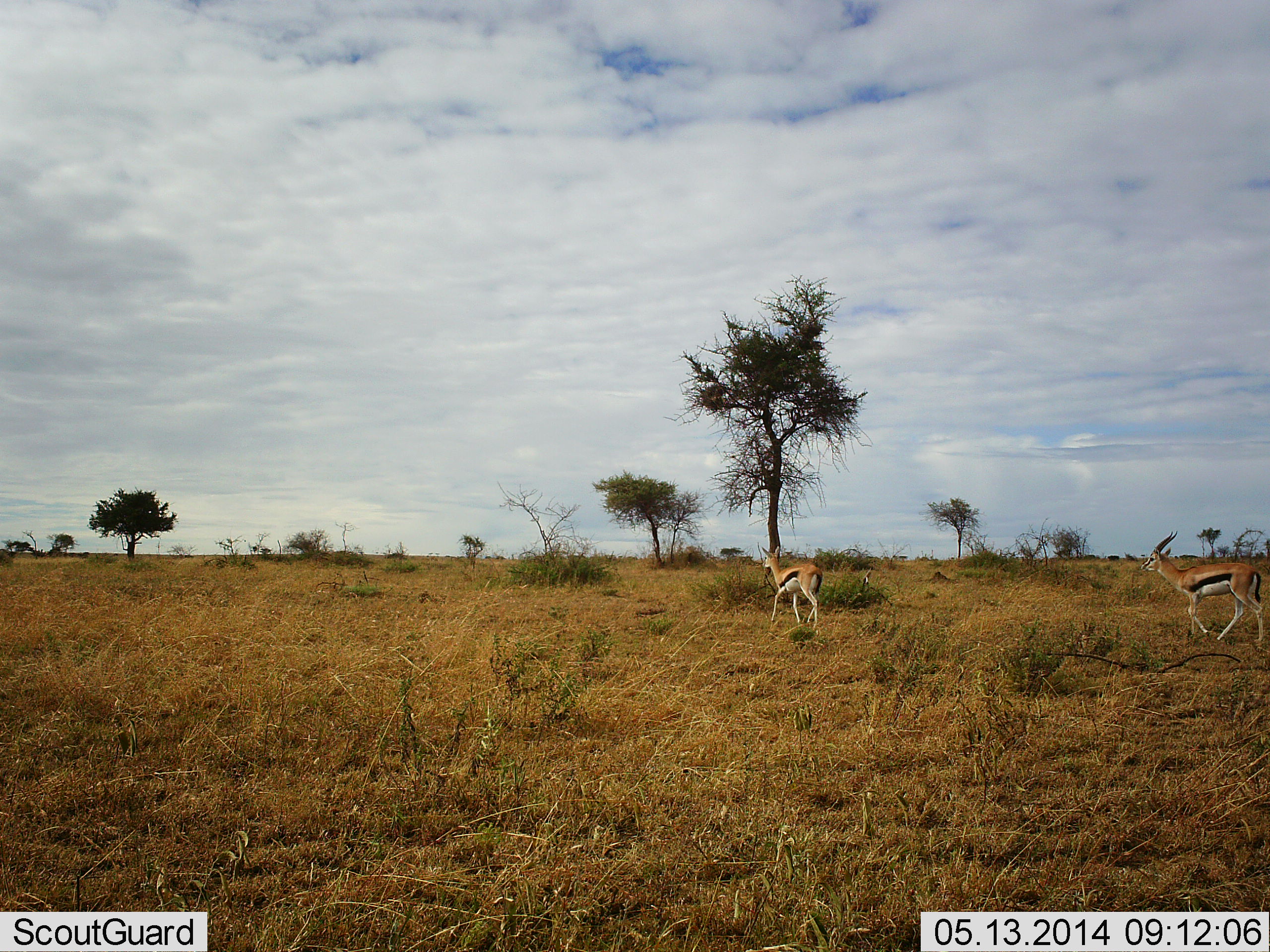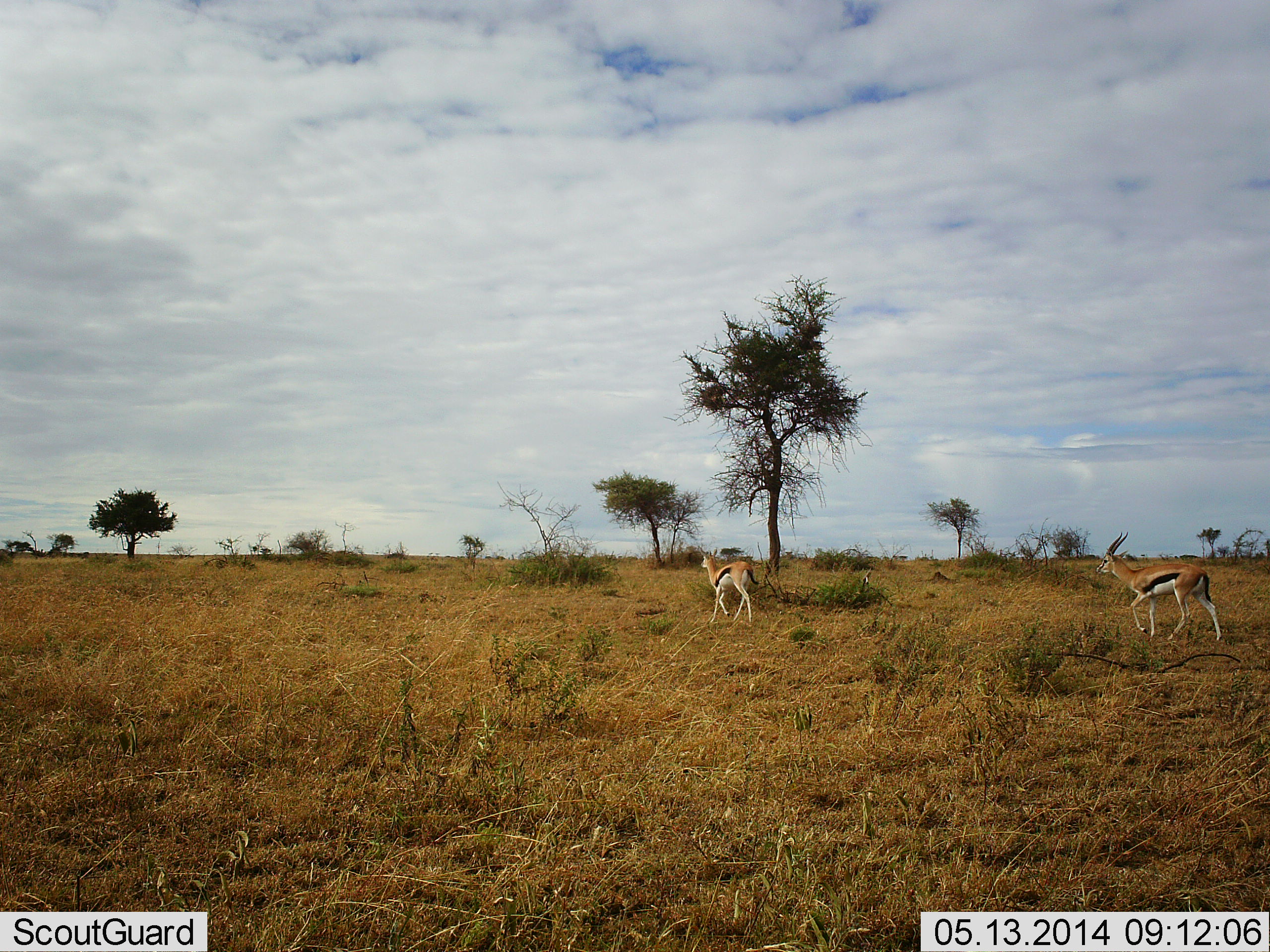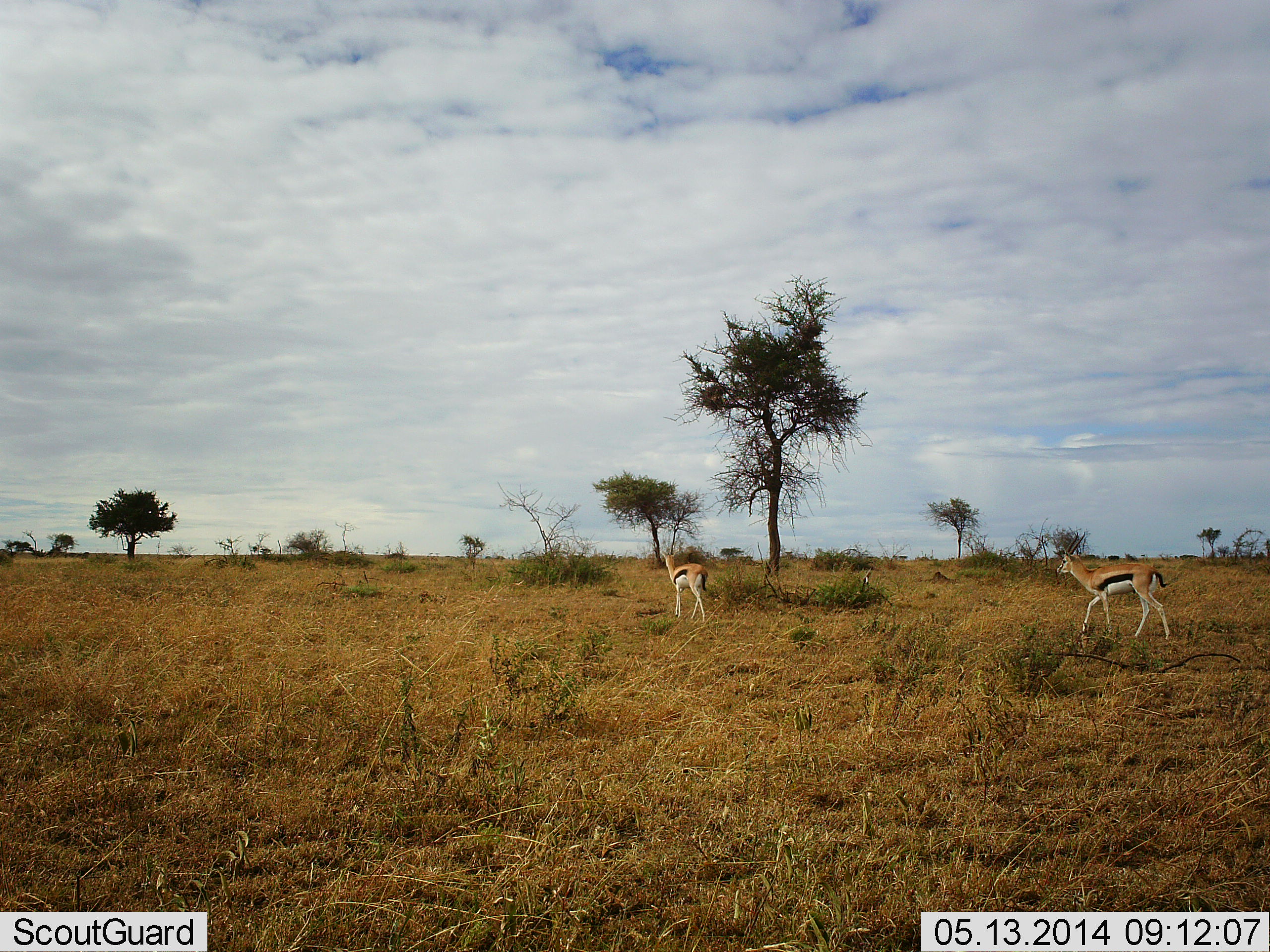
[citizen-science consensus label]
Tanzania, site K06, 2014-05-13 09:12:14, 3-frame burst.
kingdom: Animalia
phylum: Chordata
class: Mammalia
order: Artiodactyla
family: Bovidae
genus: Eudorcas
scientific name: Eudorcas thomsonii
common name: thomson's gazelle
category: gazellethomsons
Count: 2.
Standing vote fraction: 0%.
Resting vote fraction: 0%.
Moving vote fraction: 100%.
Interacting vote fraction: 0%.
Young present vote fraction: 0%.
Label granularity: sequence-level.